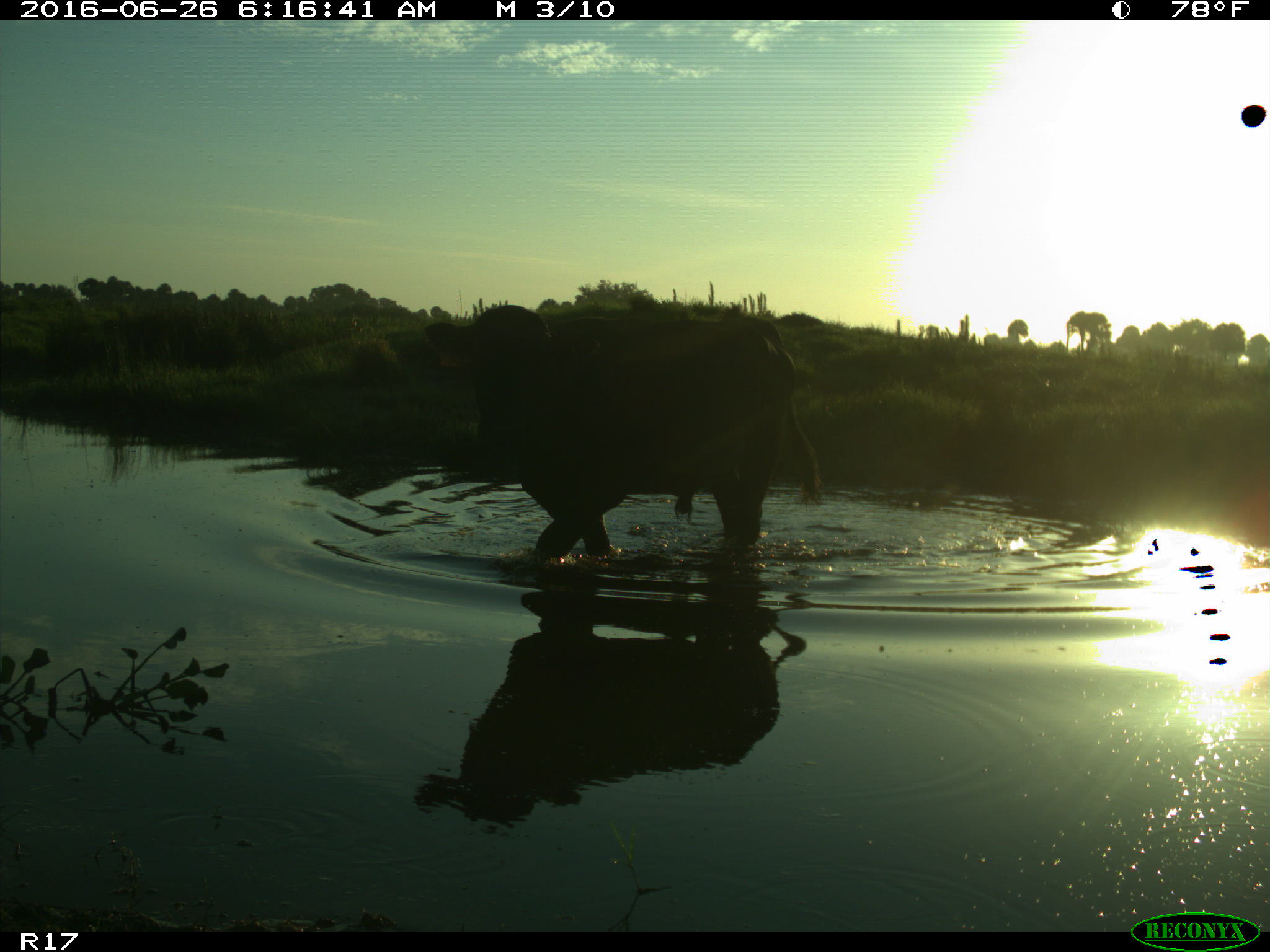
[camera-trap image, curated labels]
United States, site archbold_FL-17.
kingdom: Animalia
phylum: Chordata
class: Mammalia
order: Artiodactyla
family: Bovidae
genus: Bos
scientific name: Bos taurus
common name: domestic cow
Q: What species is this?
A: Bos taurus (domestic cow).